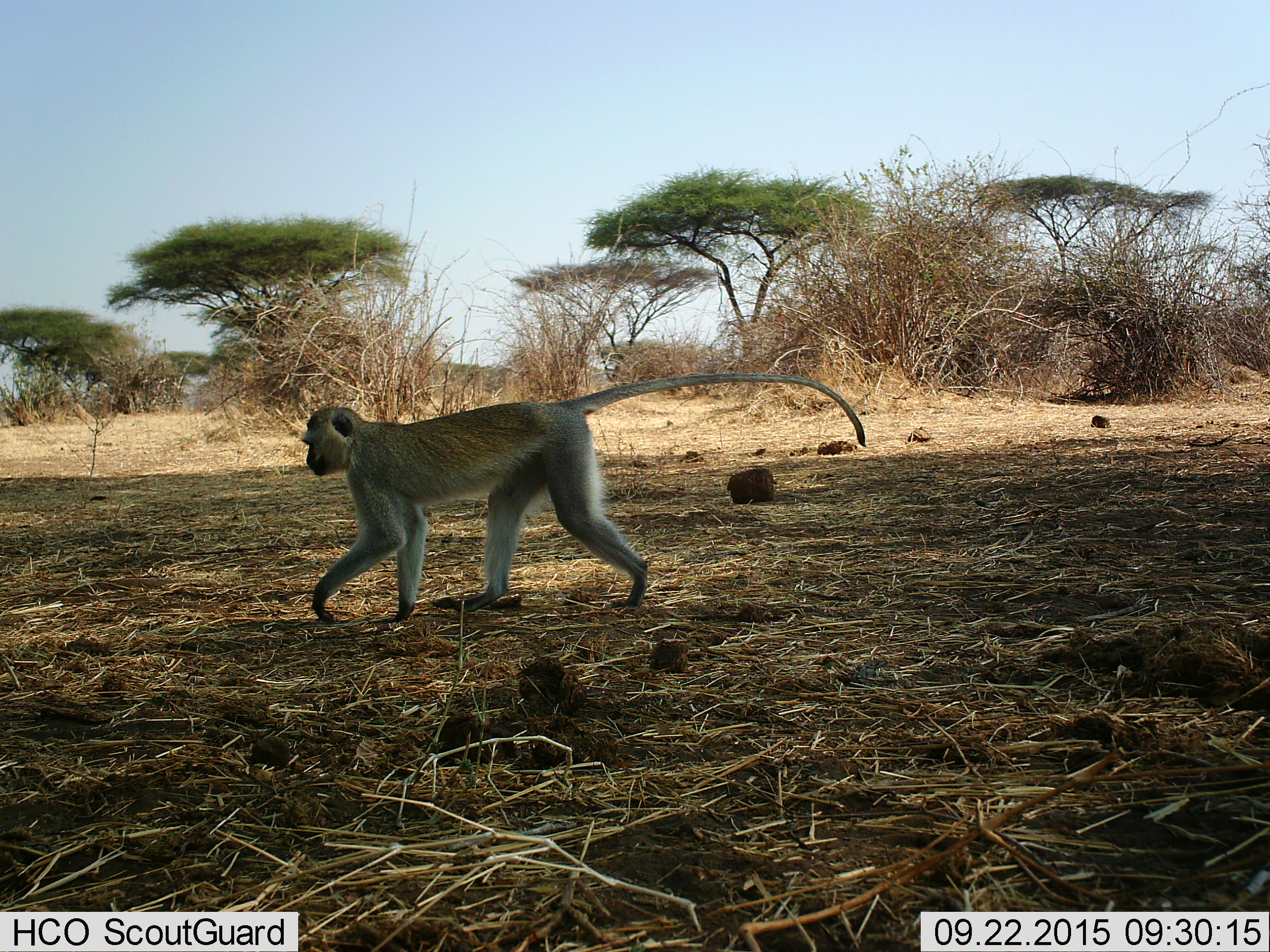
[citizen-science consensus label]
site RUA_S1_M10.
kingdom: Animalia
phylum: Chordata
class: Mammalia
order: Primates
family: Cercopithecidae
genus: Chlorocebus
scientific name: Chlorocebus pygerythrus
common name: vervet monkey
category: monkeyvervet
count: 1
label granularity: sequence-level